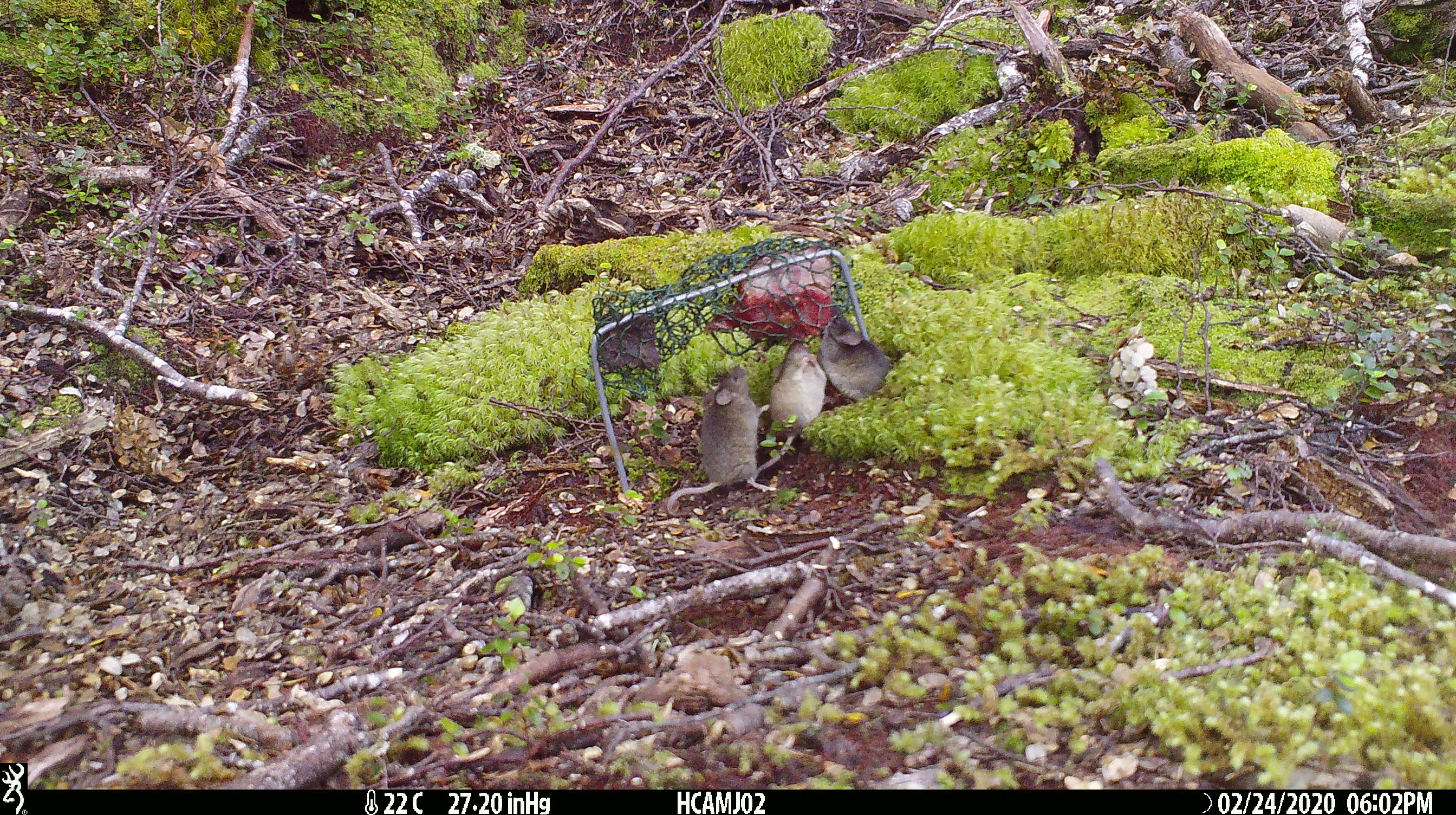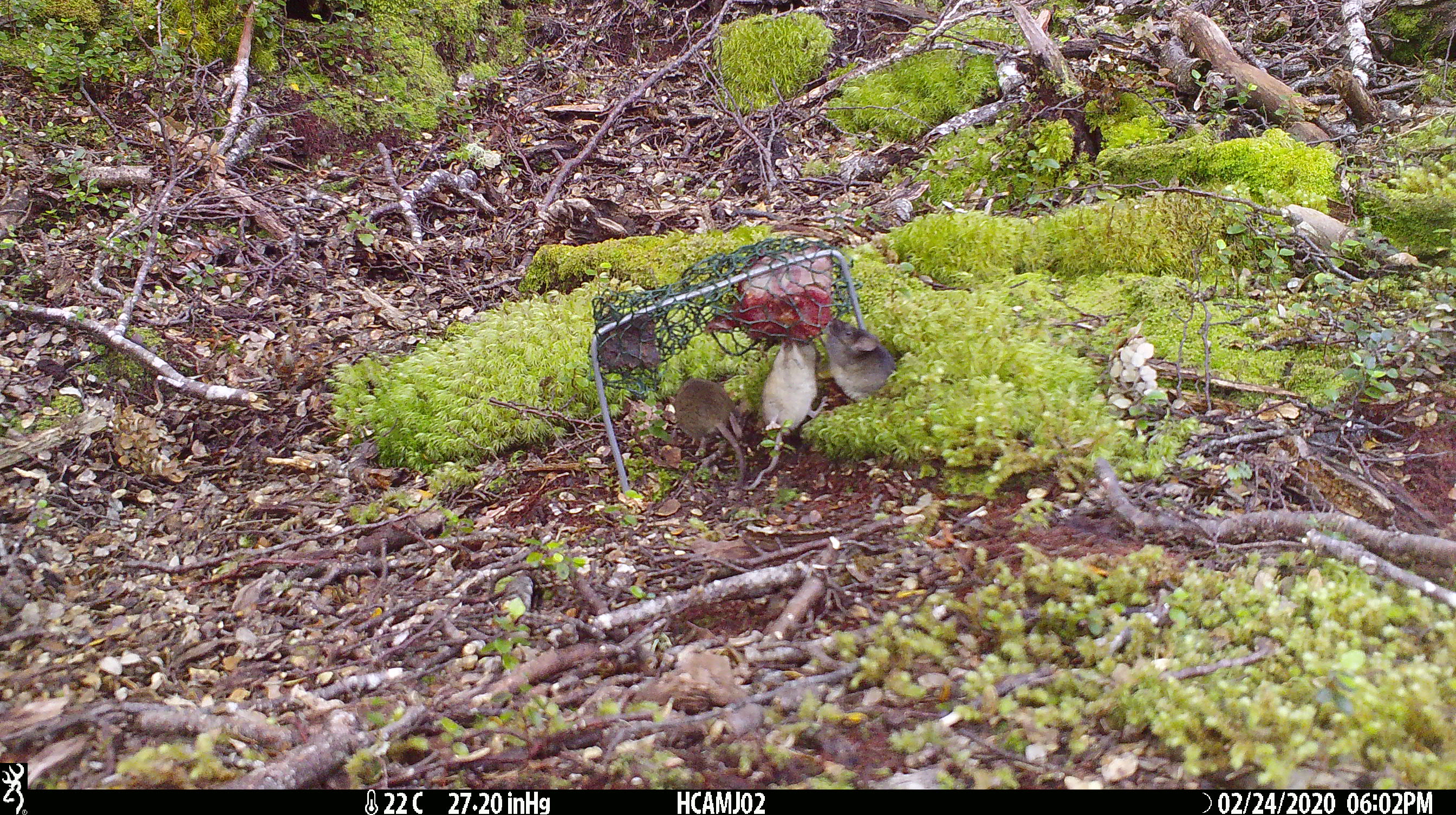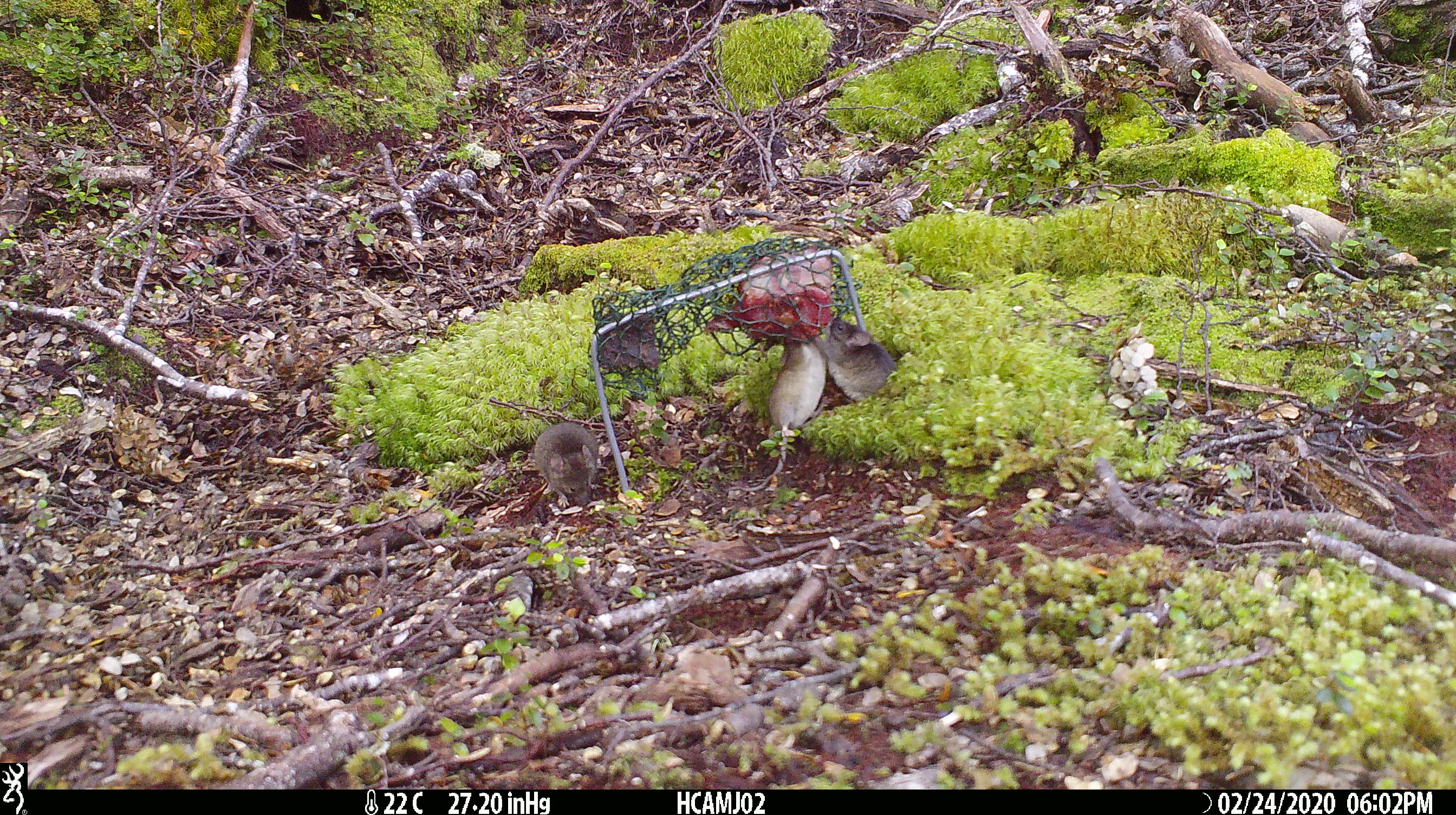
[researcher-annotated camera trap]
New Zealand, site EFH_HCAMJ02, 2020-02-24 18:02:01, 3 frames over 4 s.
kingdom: Animalia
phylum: Chordata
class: Mammalia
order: Rodentia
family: Muridae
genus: Mus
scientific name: Mus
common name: mouse